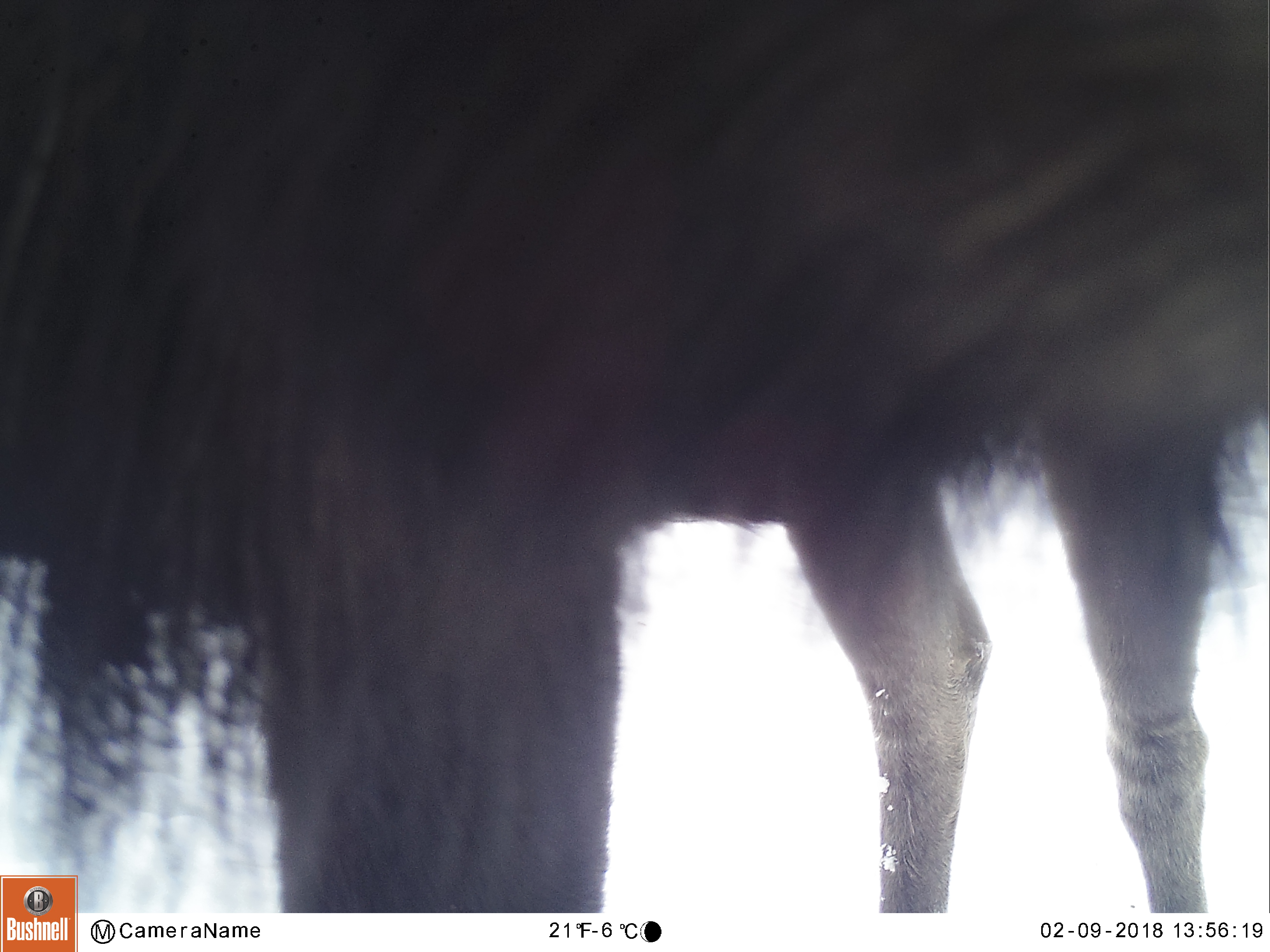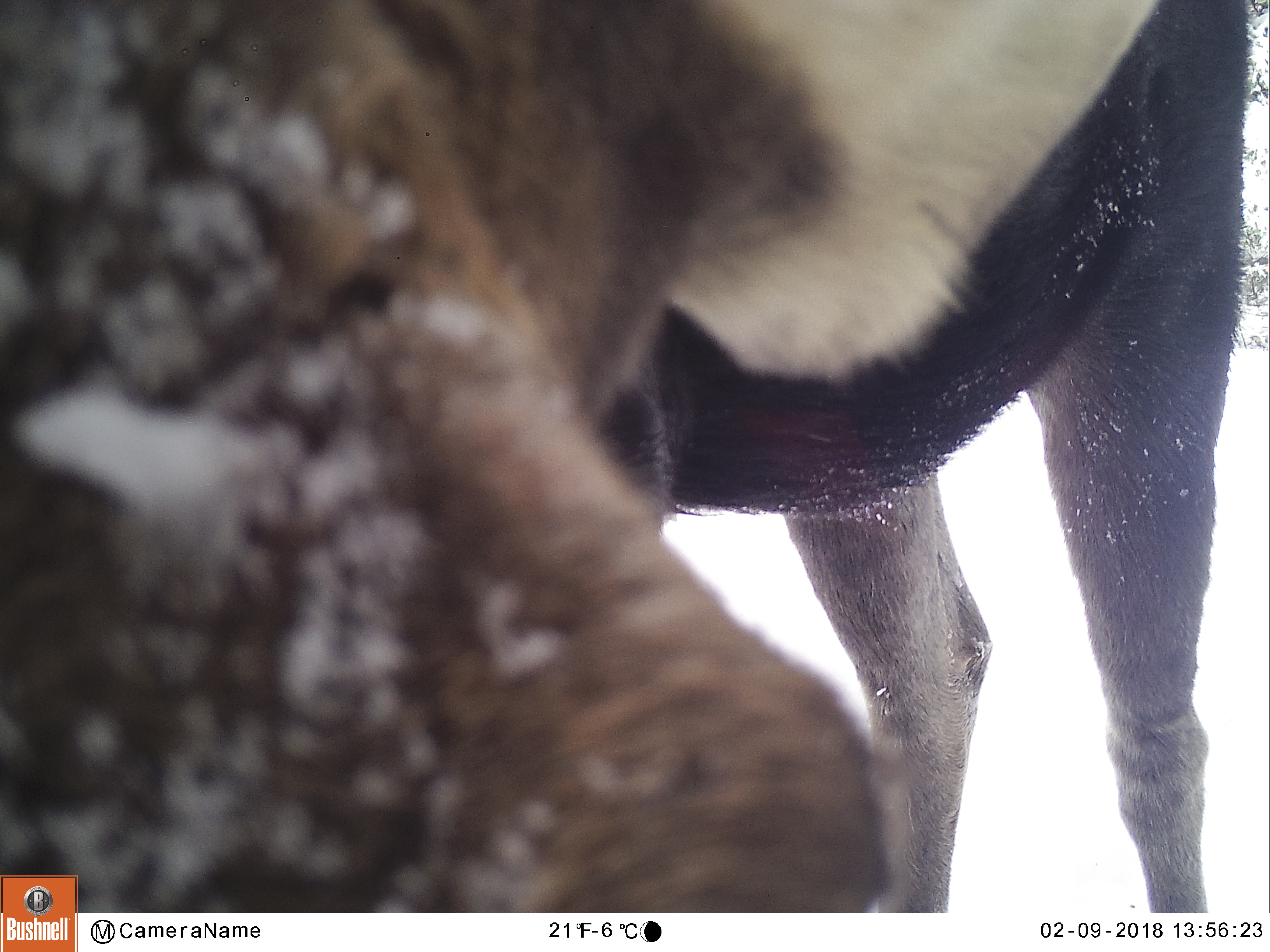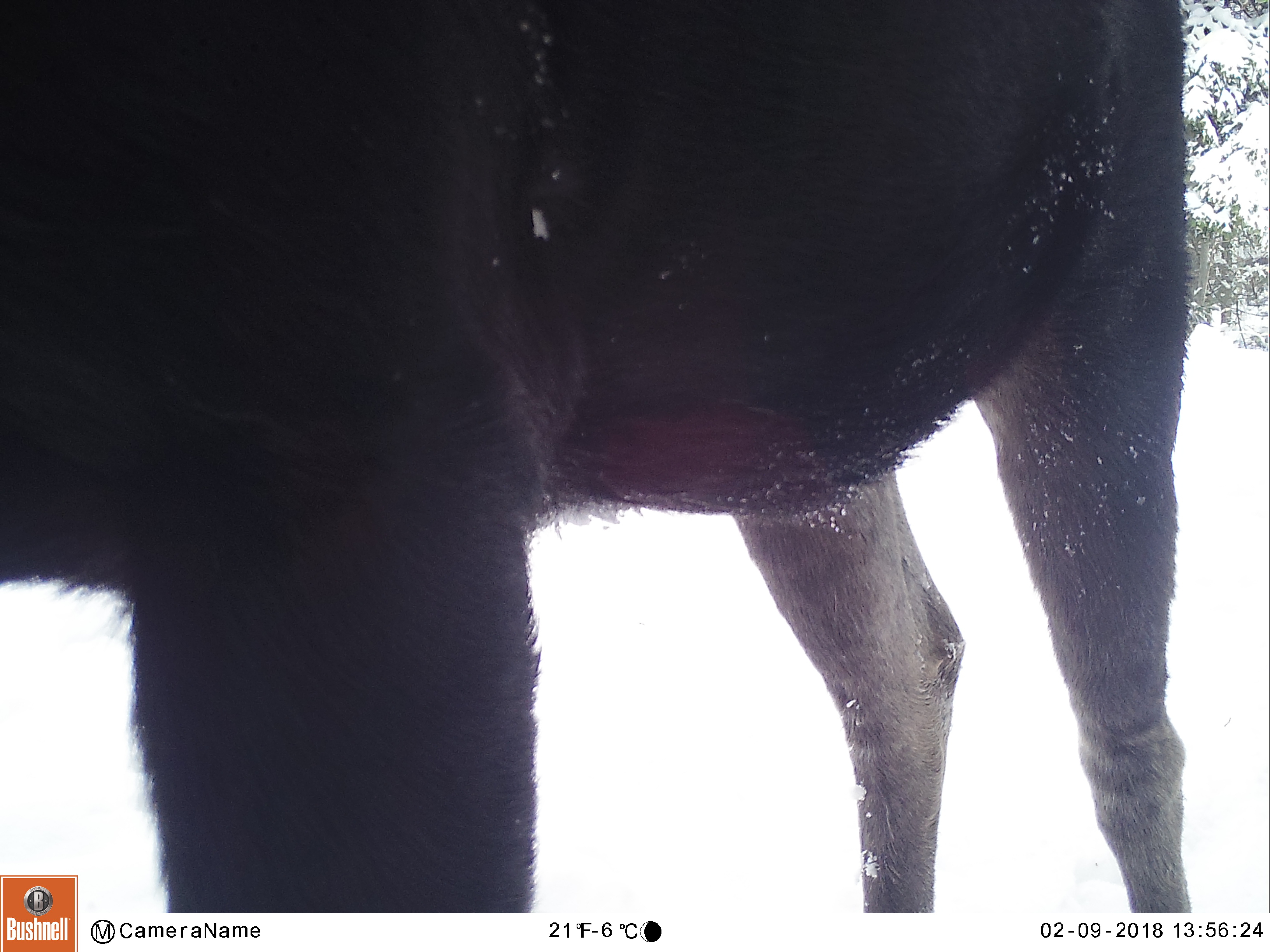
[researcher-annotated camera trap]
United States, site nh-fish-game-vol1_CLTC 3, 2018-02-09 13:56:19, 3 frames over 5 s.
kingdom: Animalia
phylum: Chordata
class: Mammalia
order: Artiodactyla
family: Cervidae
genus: Alces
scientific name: Alces alces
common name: moose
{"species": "moose (Alces alces)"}